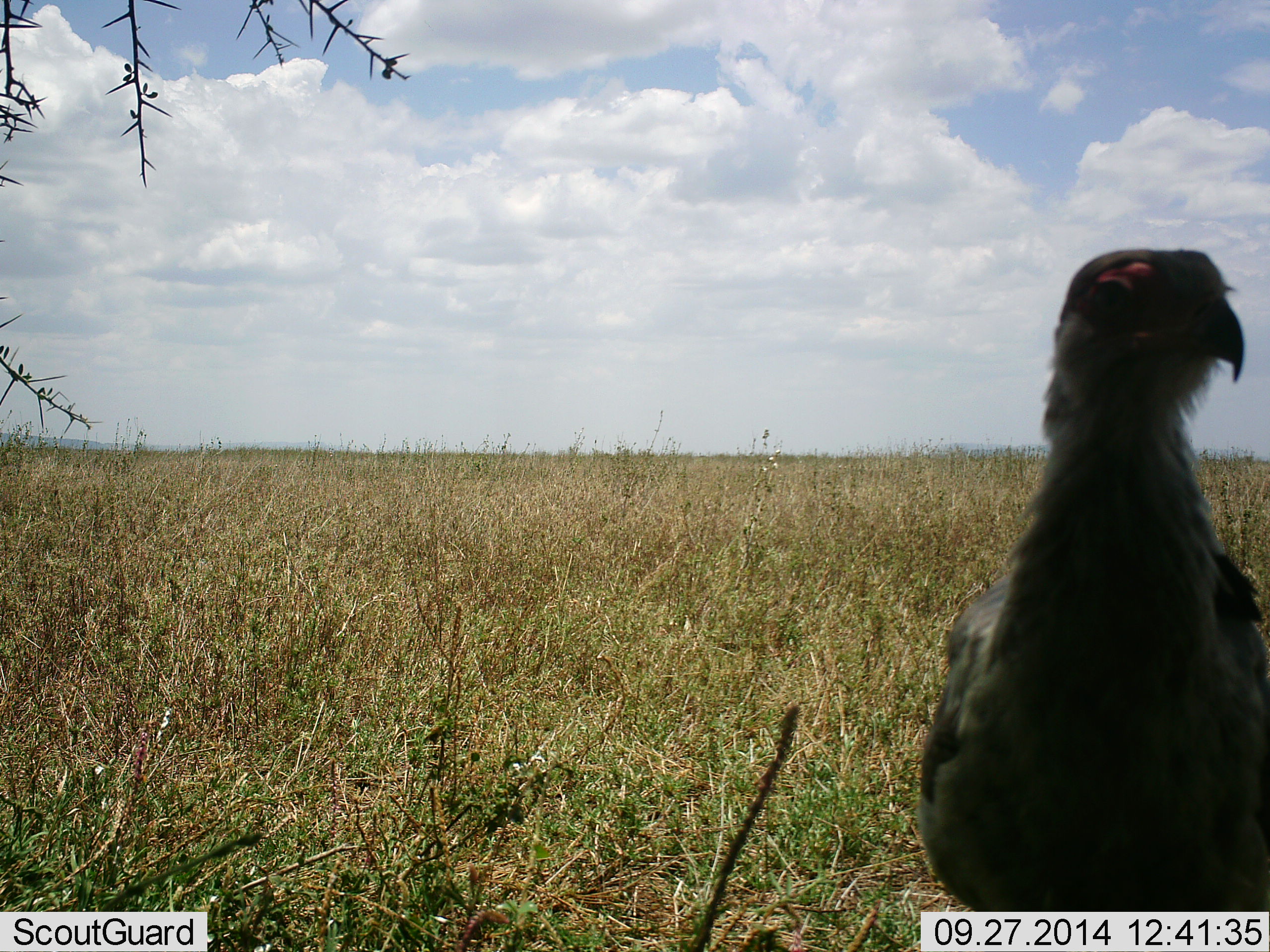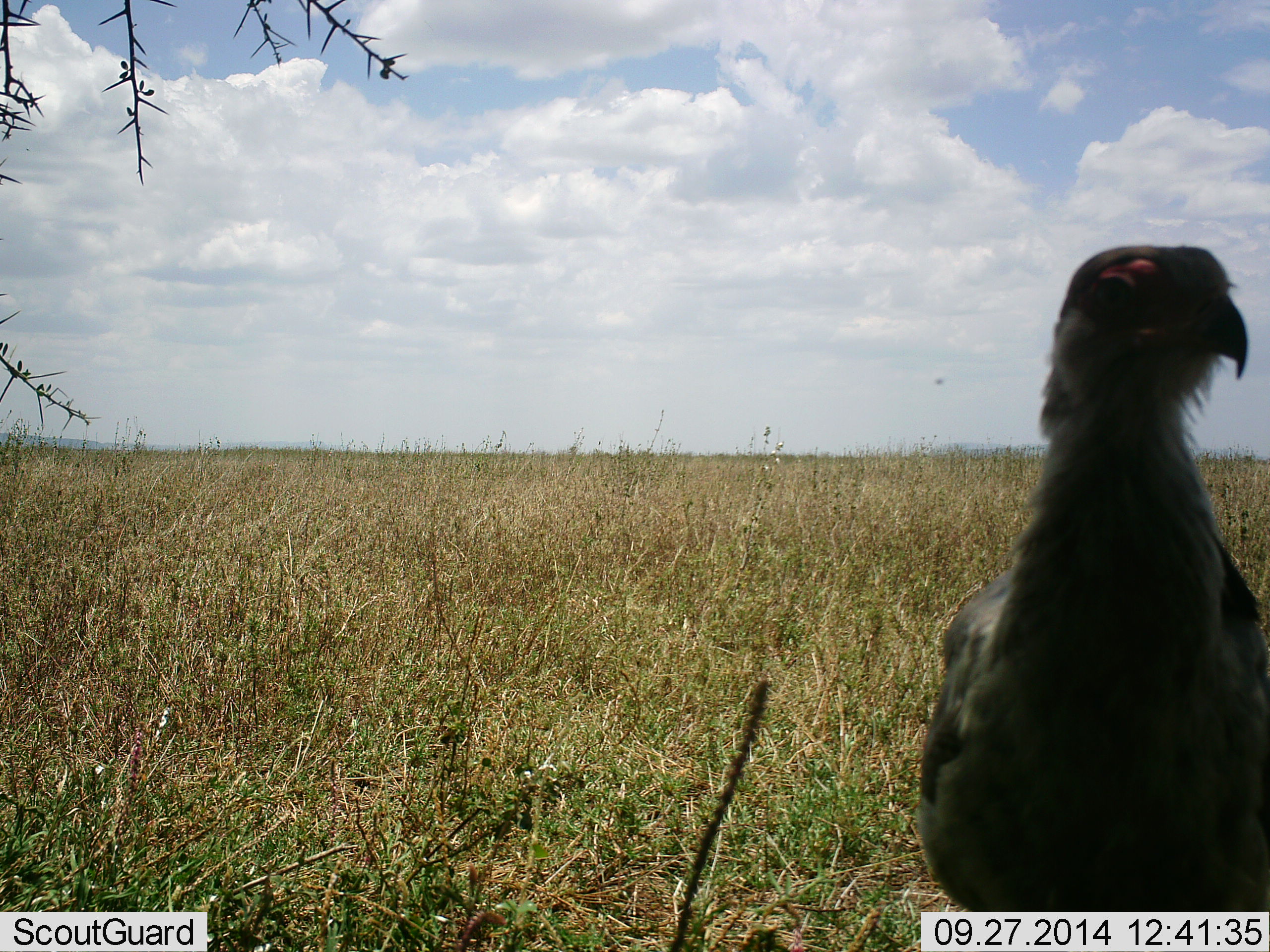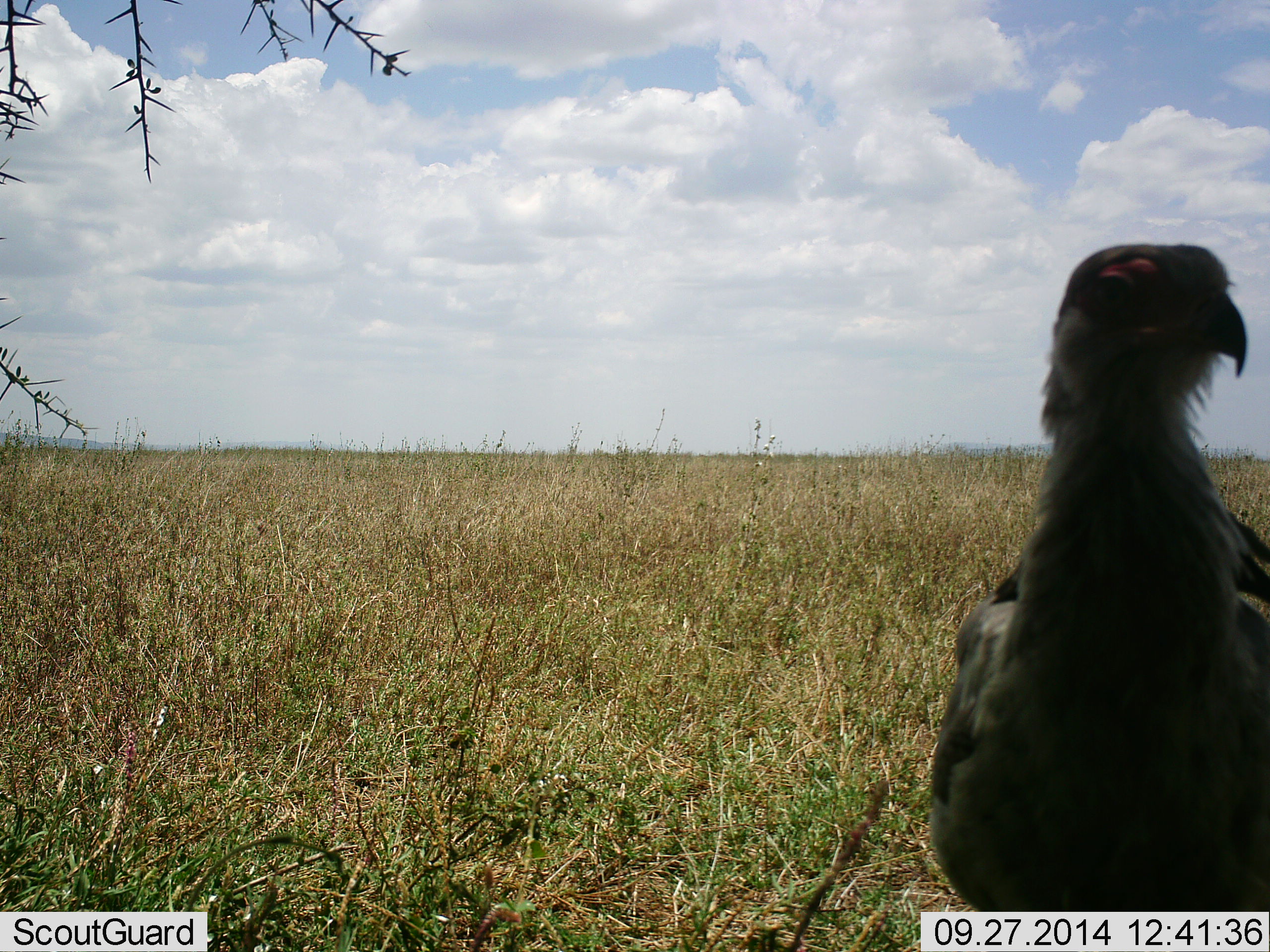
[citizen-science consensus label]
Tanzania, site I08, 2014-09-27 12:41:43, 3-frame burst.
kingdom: Animalia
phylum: Chordata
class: Aves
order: Accipitriformes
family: Sagittariidae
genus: Sagittarius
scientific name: Sagittarius serpentarius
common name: secretary bird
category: secretarybird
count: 1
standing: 100%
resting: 0%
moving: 0%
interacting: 0%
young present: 0%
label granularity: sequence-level